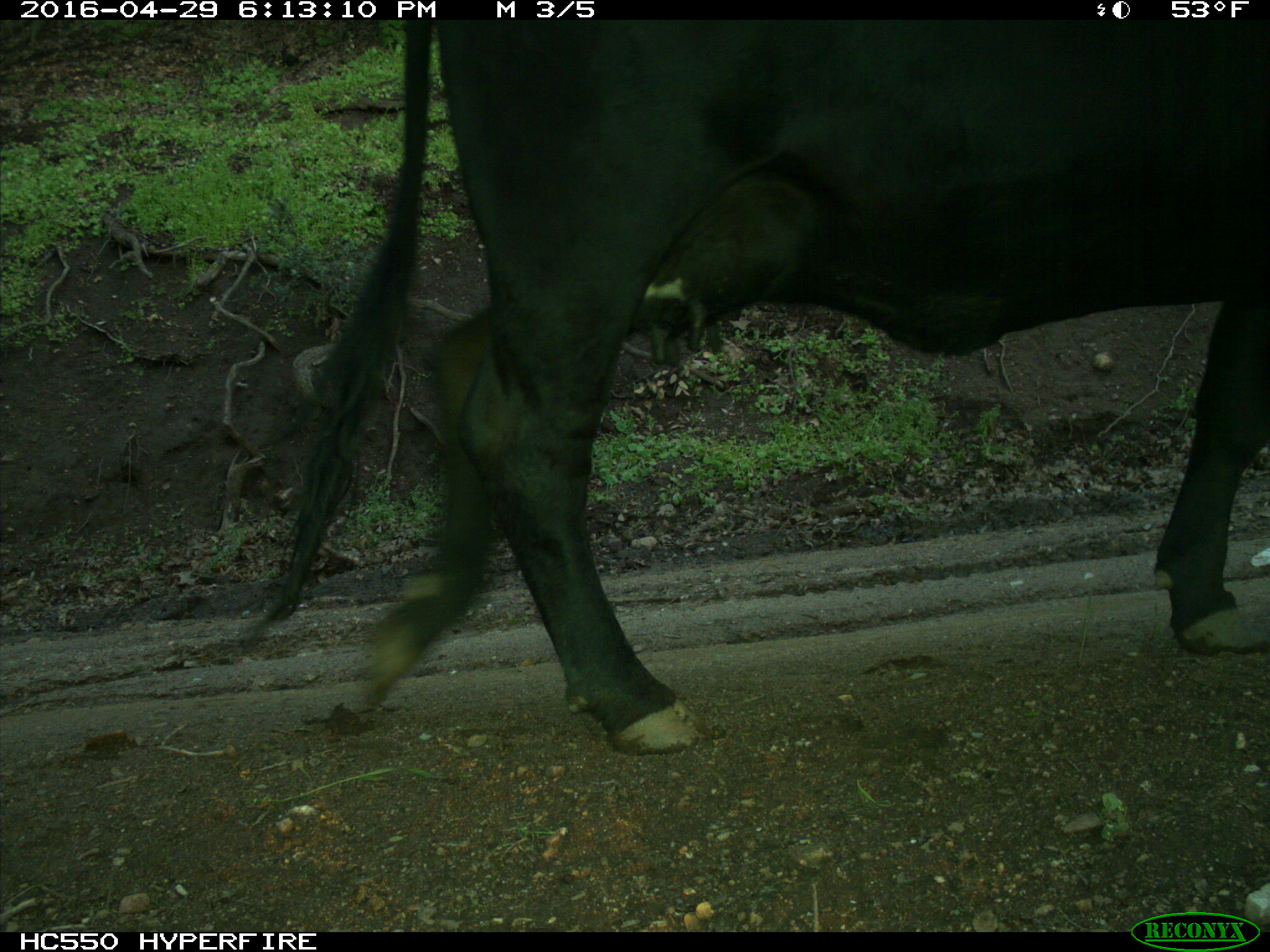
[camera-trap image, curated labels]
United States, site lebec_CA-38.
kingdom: Animalia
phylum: Chordata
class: Mammalia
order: Artiodactyla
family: Bovidae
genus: Bos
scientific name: Bos taurus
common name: domestic cow